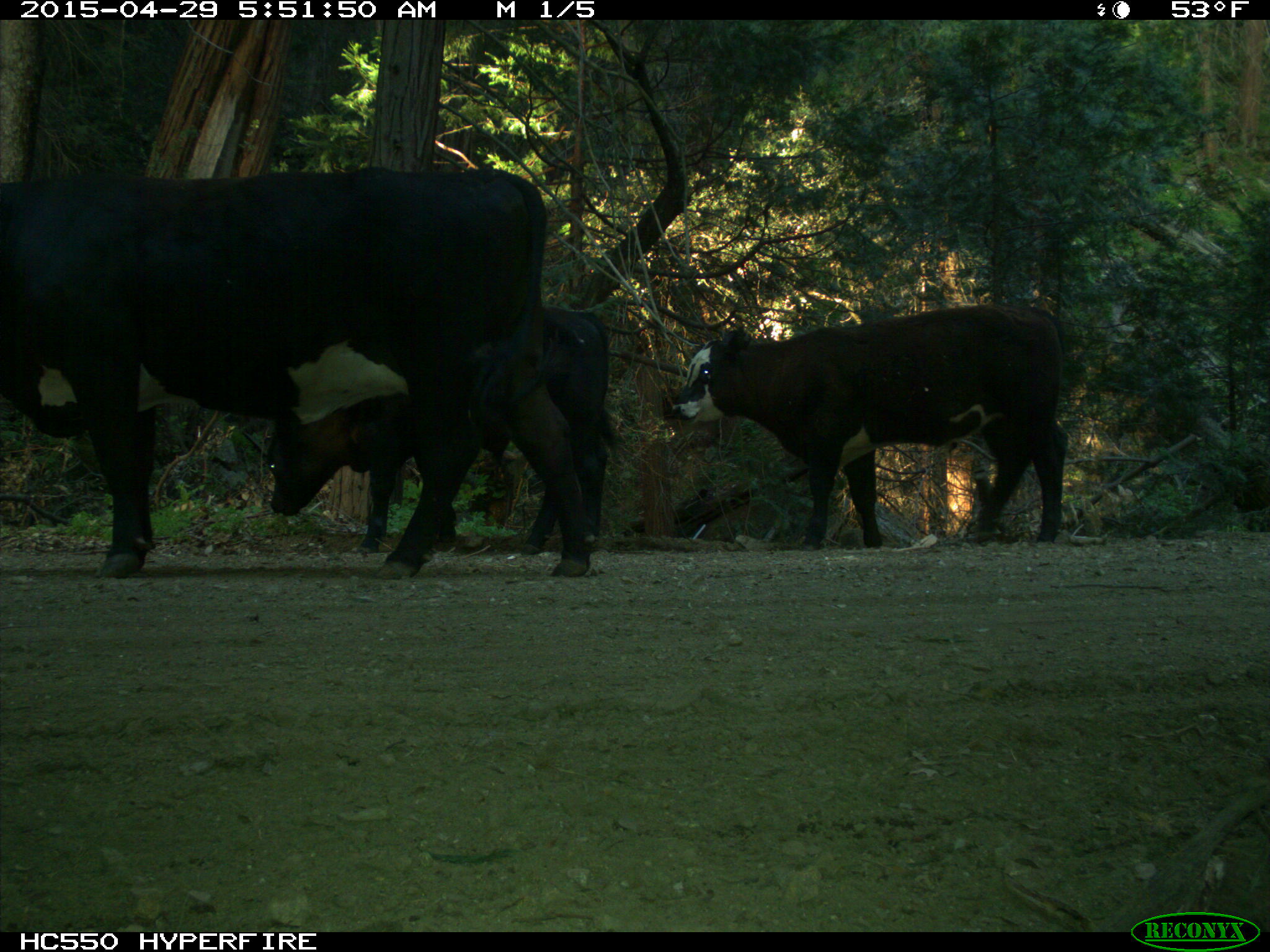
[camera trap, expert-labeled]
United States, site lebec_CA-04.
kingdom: Animalia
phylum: Chordata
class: Mammalia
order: Artiodactyla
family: Bovidae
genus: Bos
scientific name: Bos taurus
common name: domestic cow